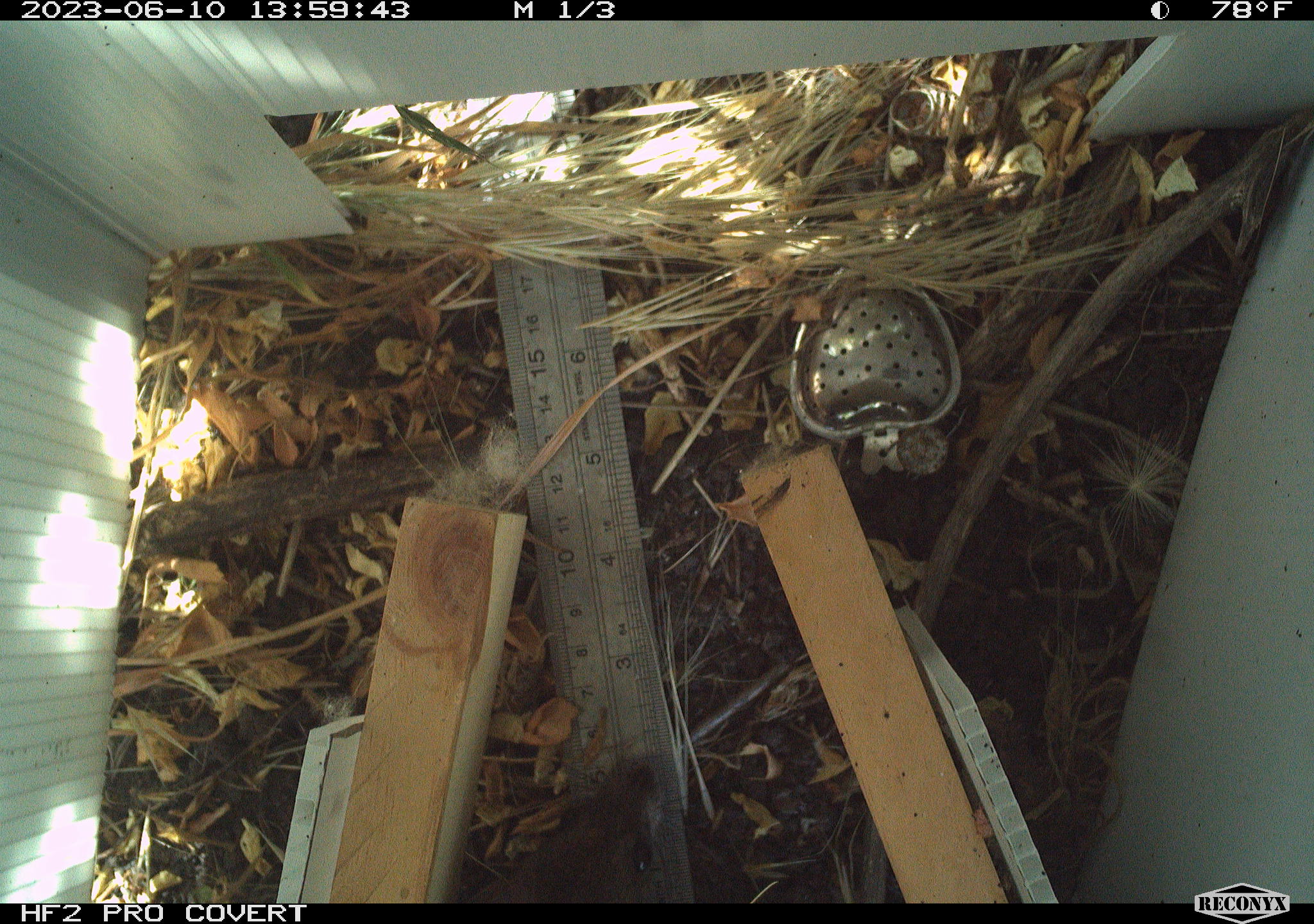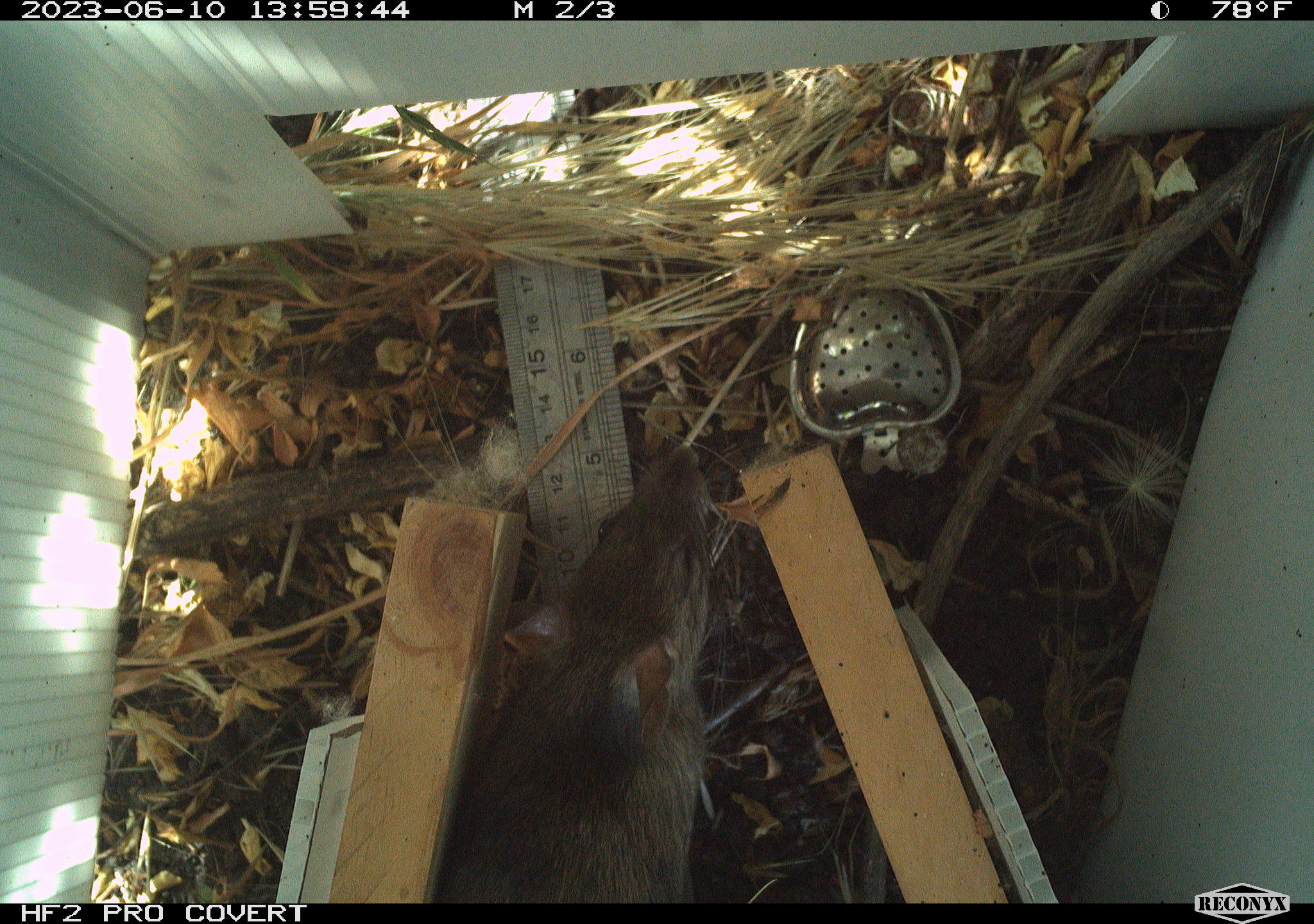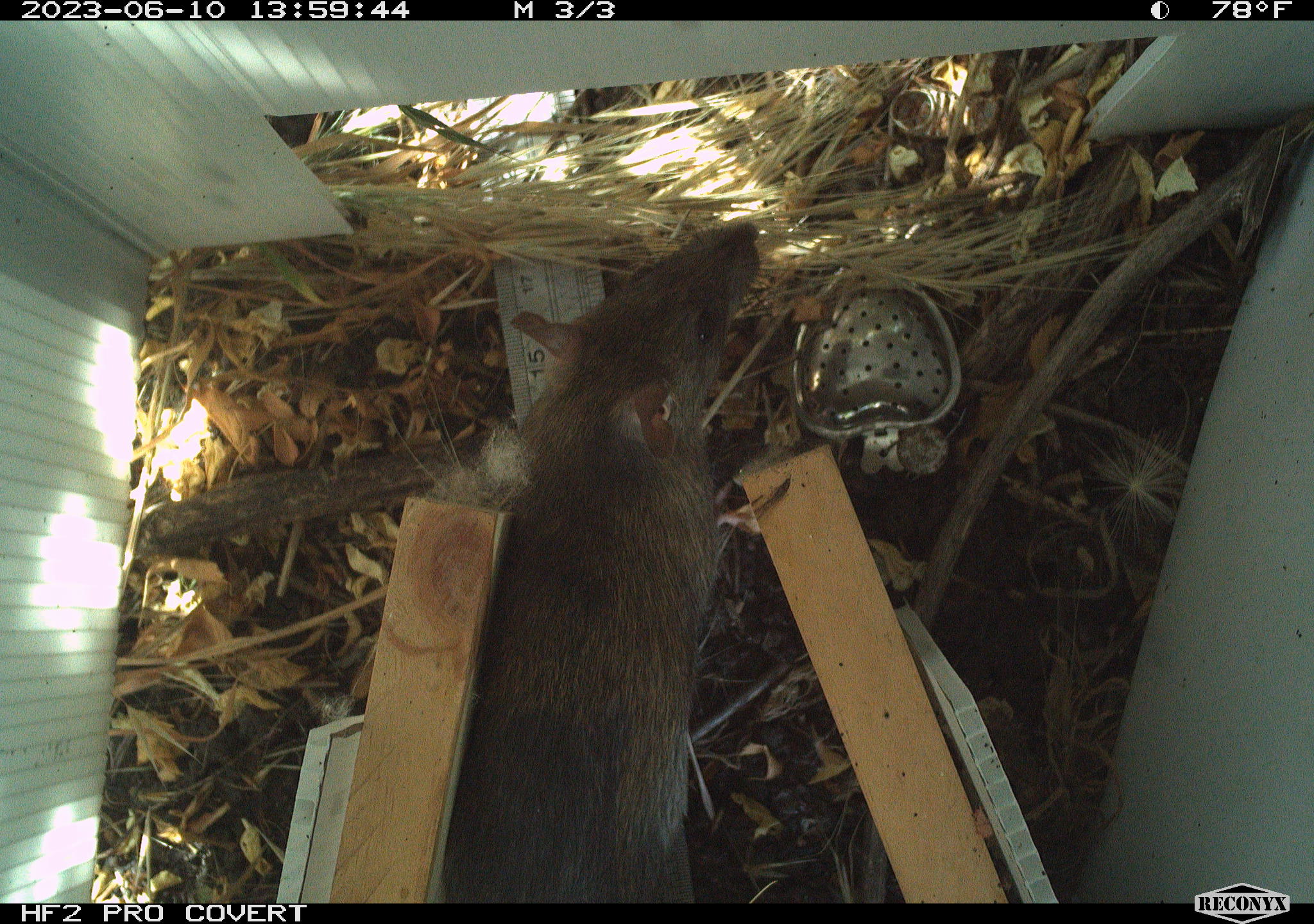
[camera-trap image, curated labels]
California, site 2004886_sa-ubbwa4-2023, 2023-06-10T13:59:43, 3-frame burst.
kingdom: Animalia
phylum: Chordata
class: Mammalia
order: Rodentia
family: Muridae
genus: Rattus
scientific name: Rattus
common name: rat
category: rattus species